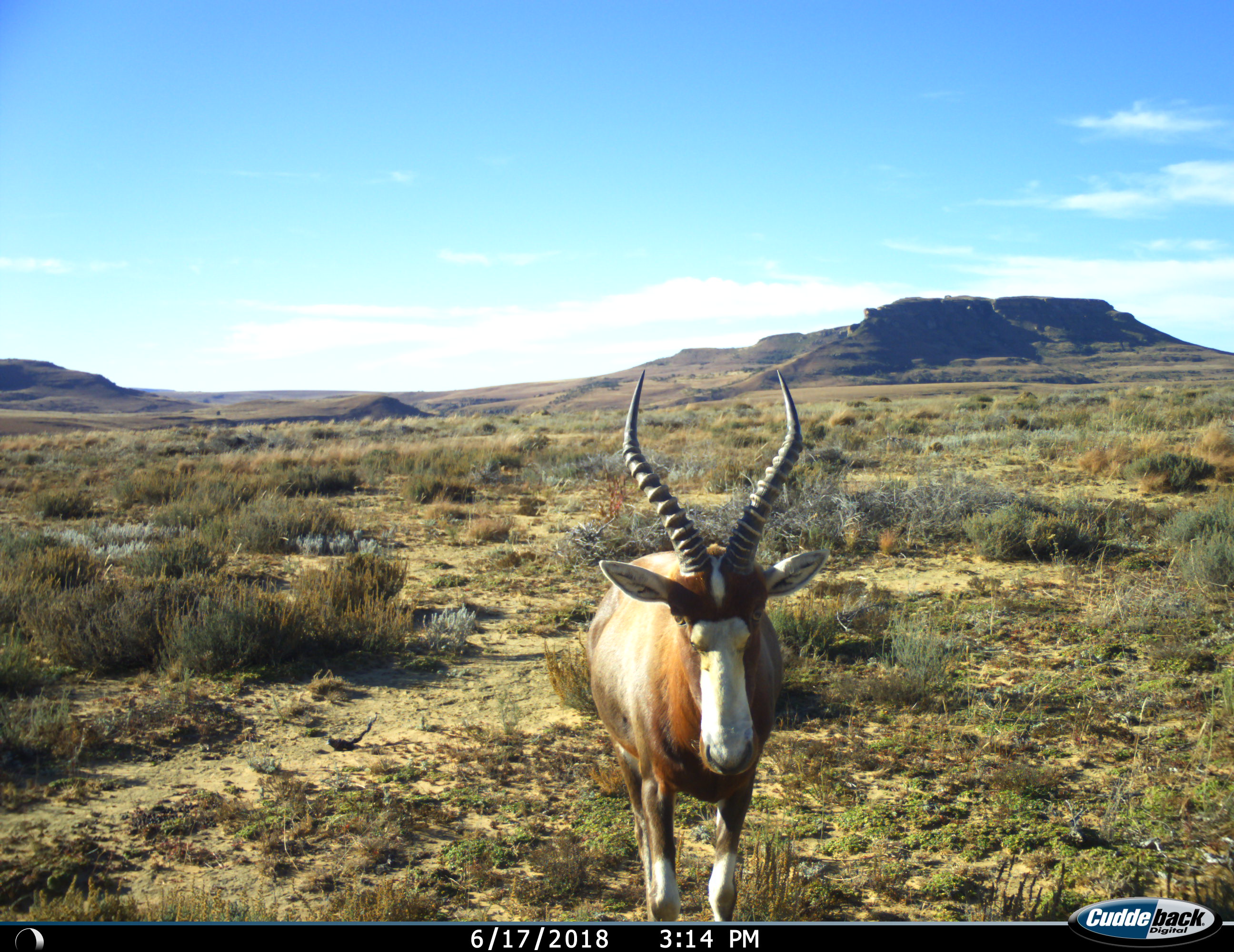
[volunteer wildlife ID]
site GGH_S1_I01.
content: unidentified animal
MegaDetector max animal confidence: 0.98